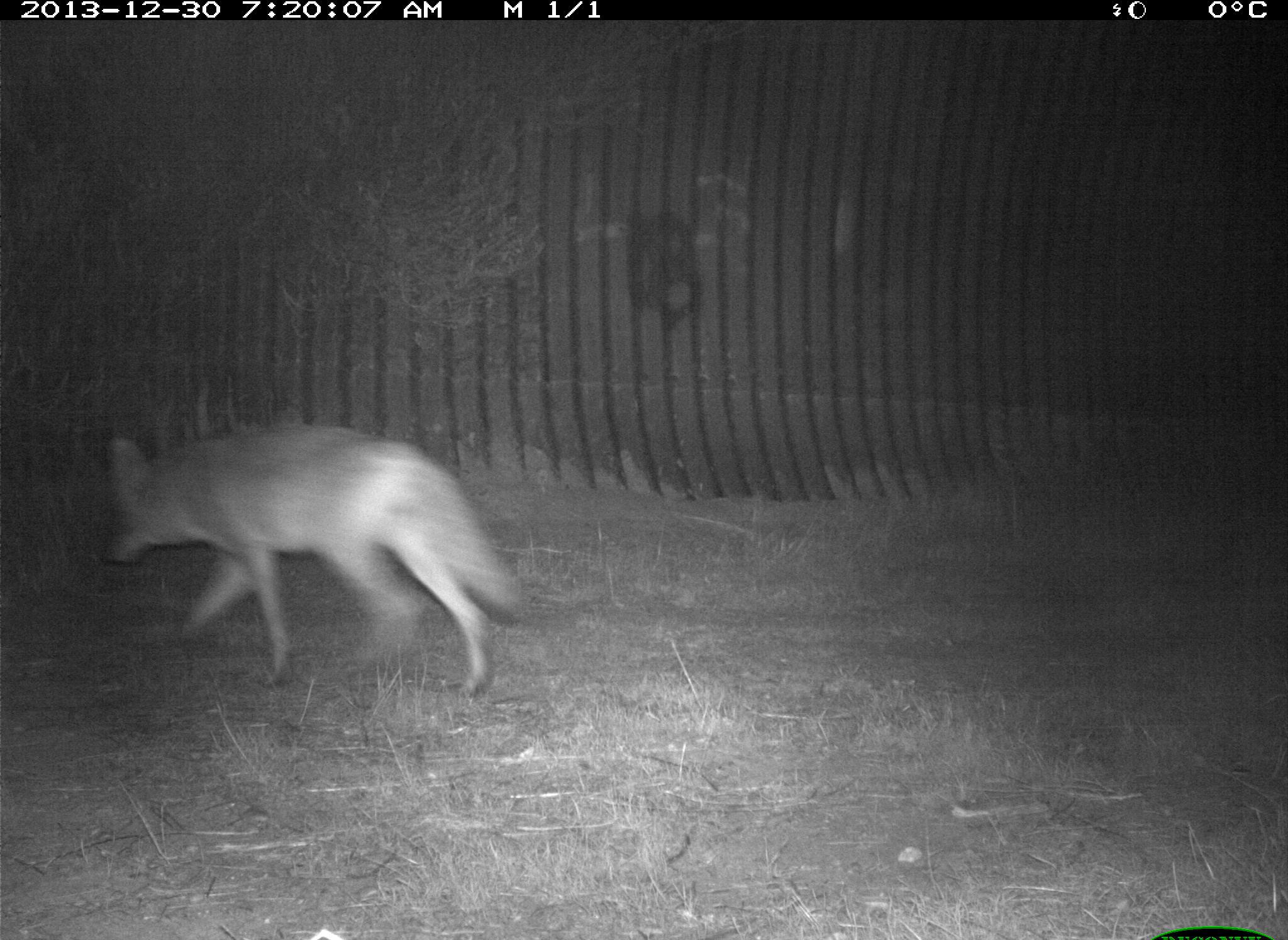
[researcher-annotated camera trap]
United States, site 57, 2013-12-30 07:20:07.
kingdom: Animalia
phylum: Chordata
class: Mammalia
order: Carnivora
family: Canidae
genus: Canis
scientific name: Canis latrans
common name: coyote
Coyote (Canis latrans).